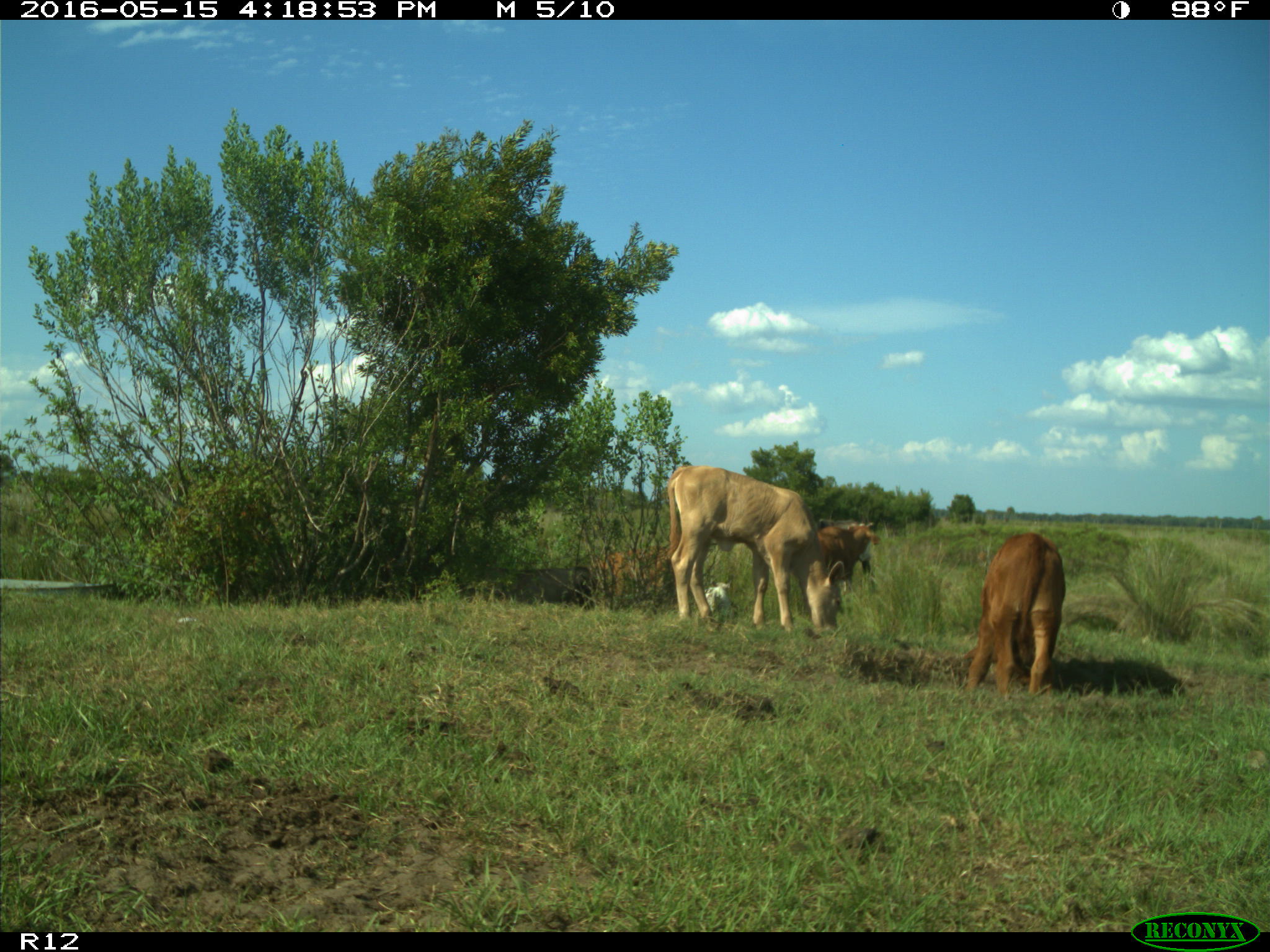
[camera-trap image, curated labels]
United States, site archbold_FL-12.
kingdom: Animalia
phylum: Chordata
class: Mammalia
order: Artiodactyla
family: Bovidae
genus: Bos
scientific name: Bos taurus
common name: domestic cow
Bos taurus (domestic cow).